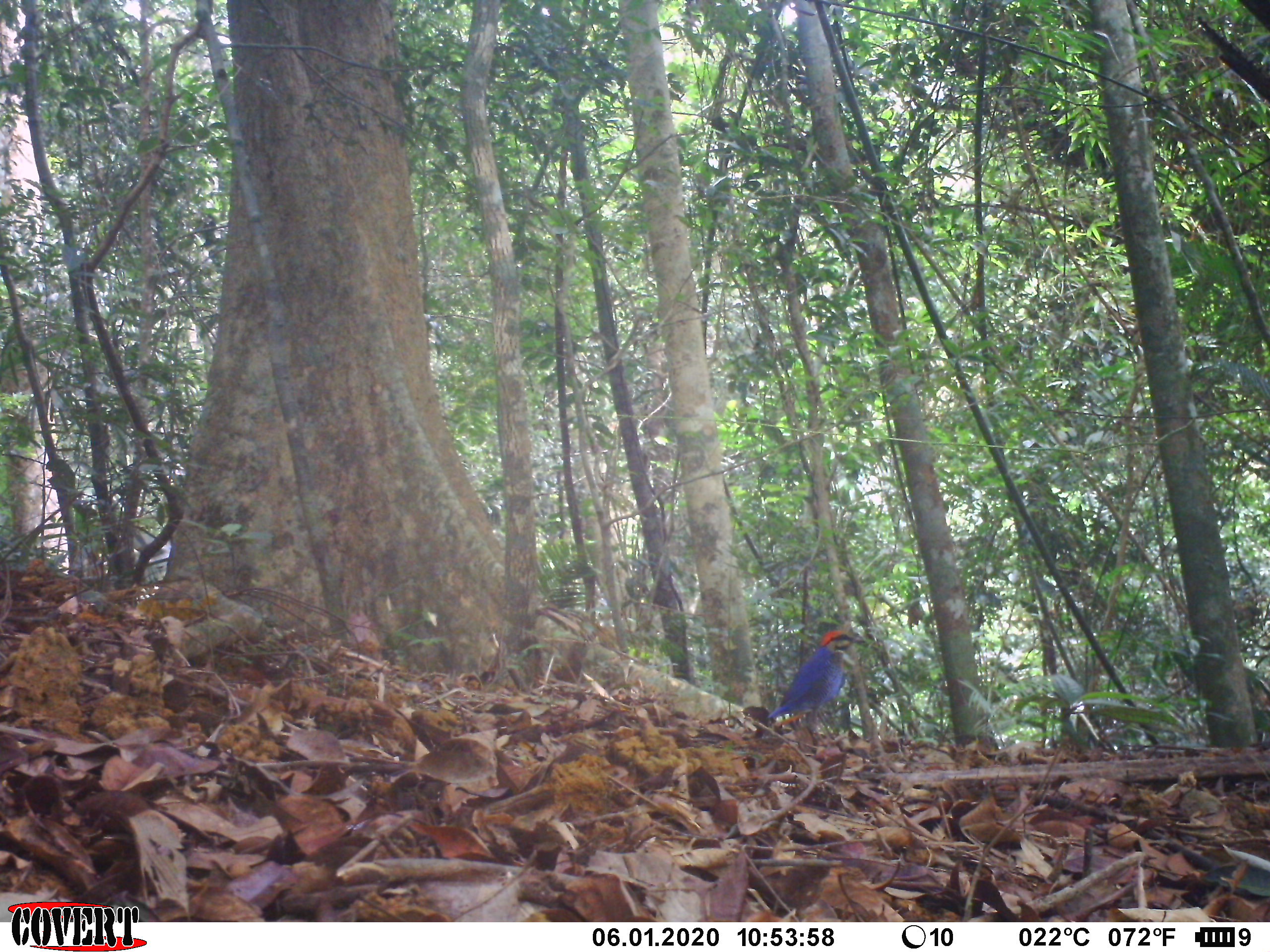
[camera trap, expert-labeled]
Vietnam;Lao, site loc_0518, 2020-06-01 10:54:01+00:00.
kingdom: Animalia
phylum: Chordata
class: Aves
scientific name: Aves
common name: bird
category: unidentified bird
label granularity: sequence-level